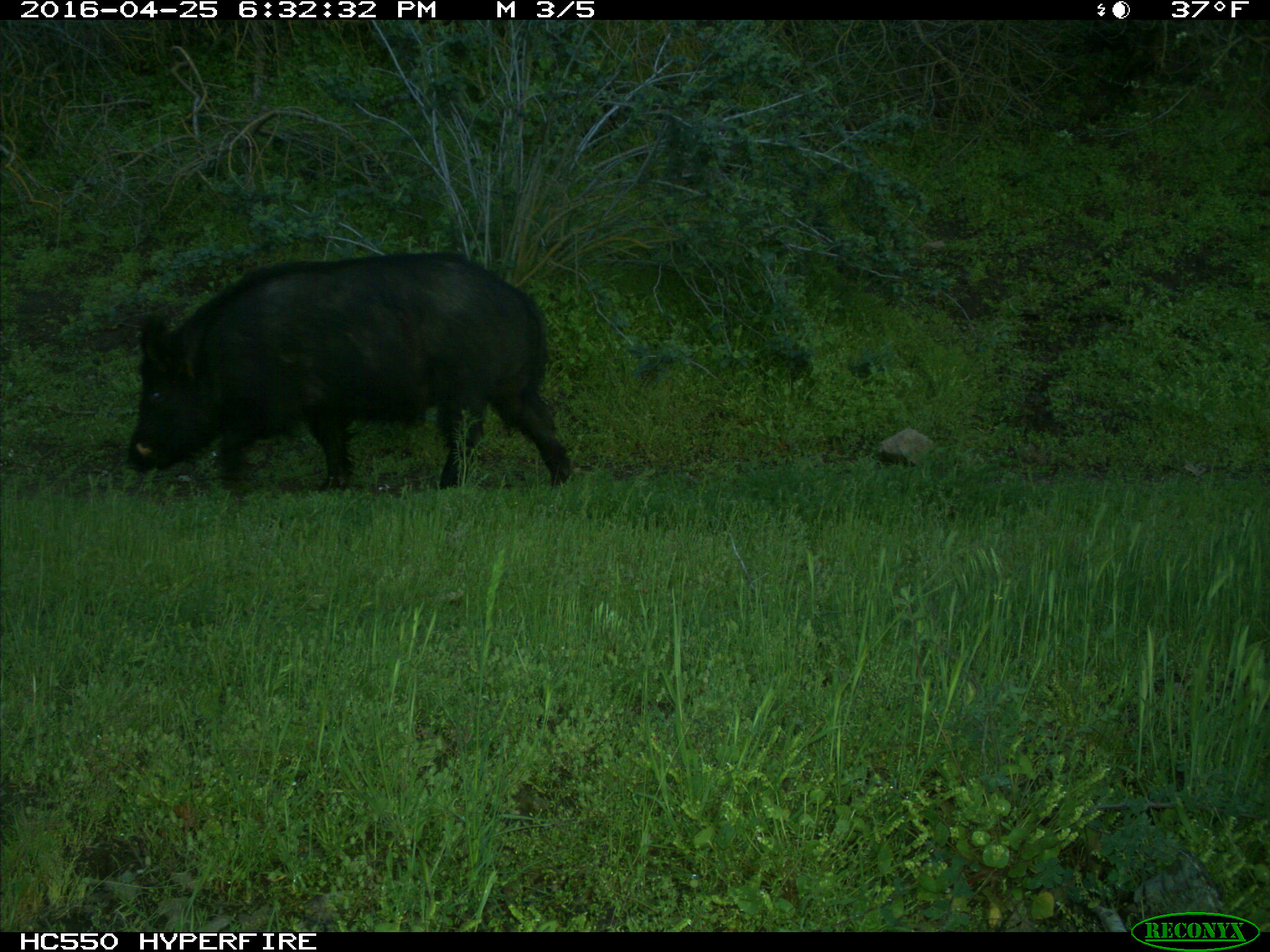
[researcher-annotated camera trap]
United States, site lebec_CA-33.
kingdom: Animalia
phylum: Chordata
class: Mammalia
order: Artiodactyla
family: Suidae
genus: Sus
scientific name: Sus scrofa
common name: wild boar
Sus scrofa (wild boar).